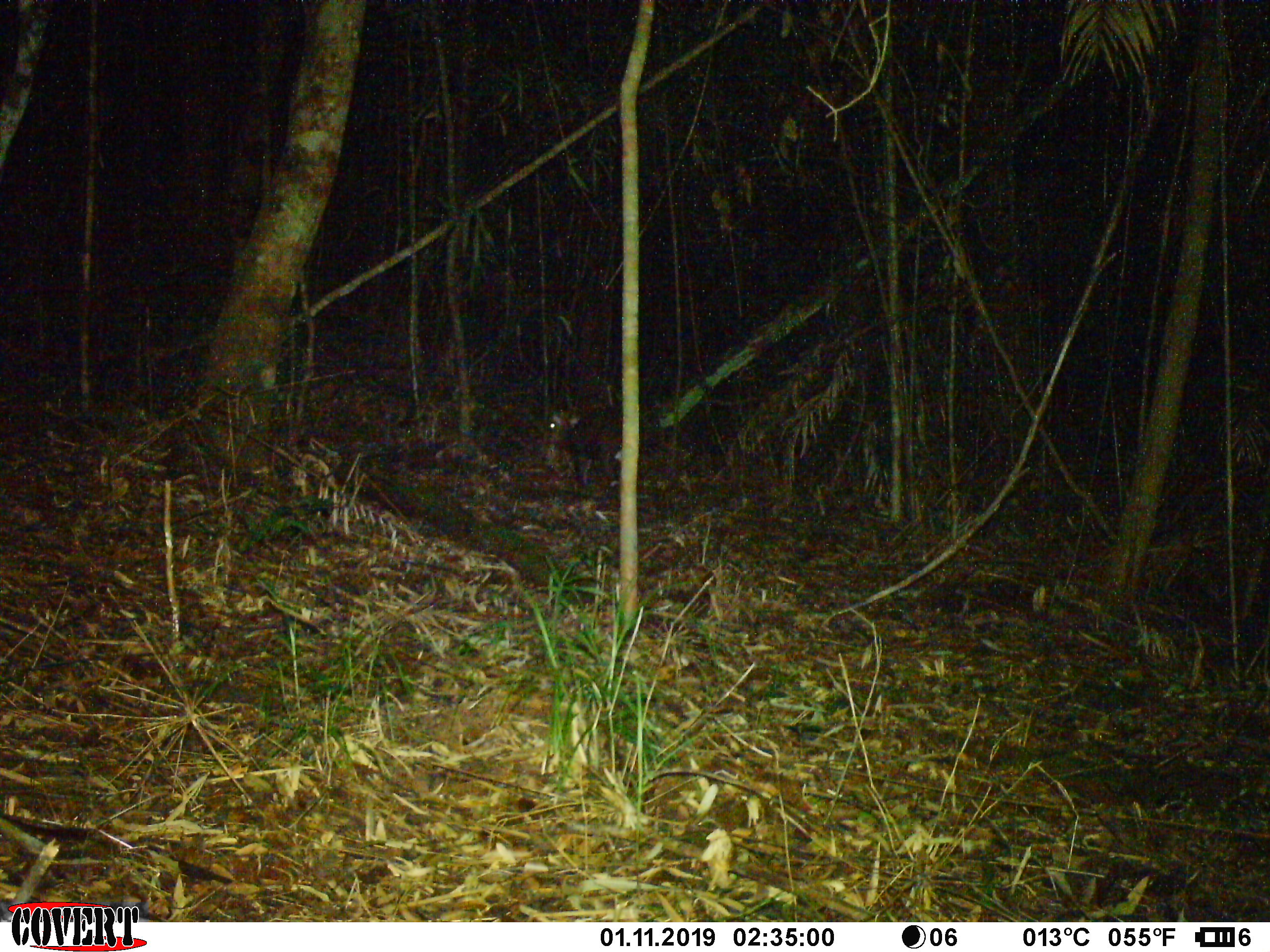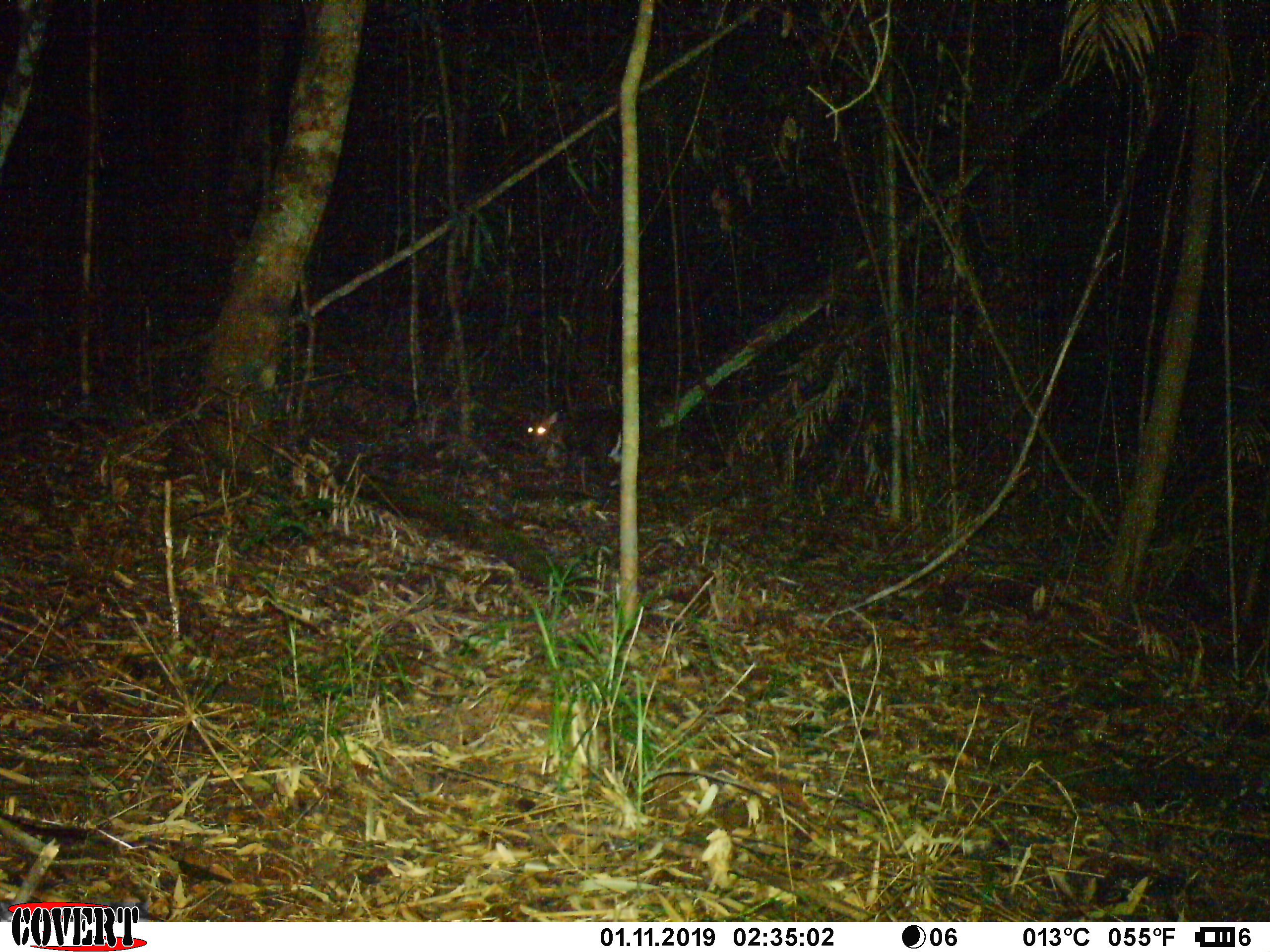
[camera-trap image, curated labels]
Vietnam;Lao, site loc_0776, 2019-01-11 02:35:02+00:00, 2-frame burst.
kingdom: Animalia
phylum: Chordata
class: Mammalia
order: Artiodactyla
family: Cervidae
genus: Muntiacus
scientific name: Muntiacus rooseveltorum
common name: roosevelt's muntjac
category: roosevelts muntjac group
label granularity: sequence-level